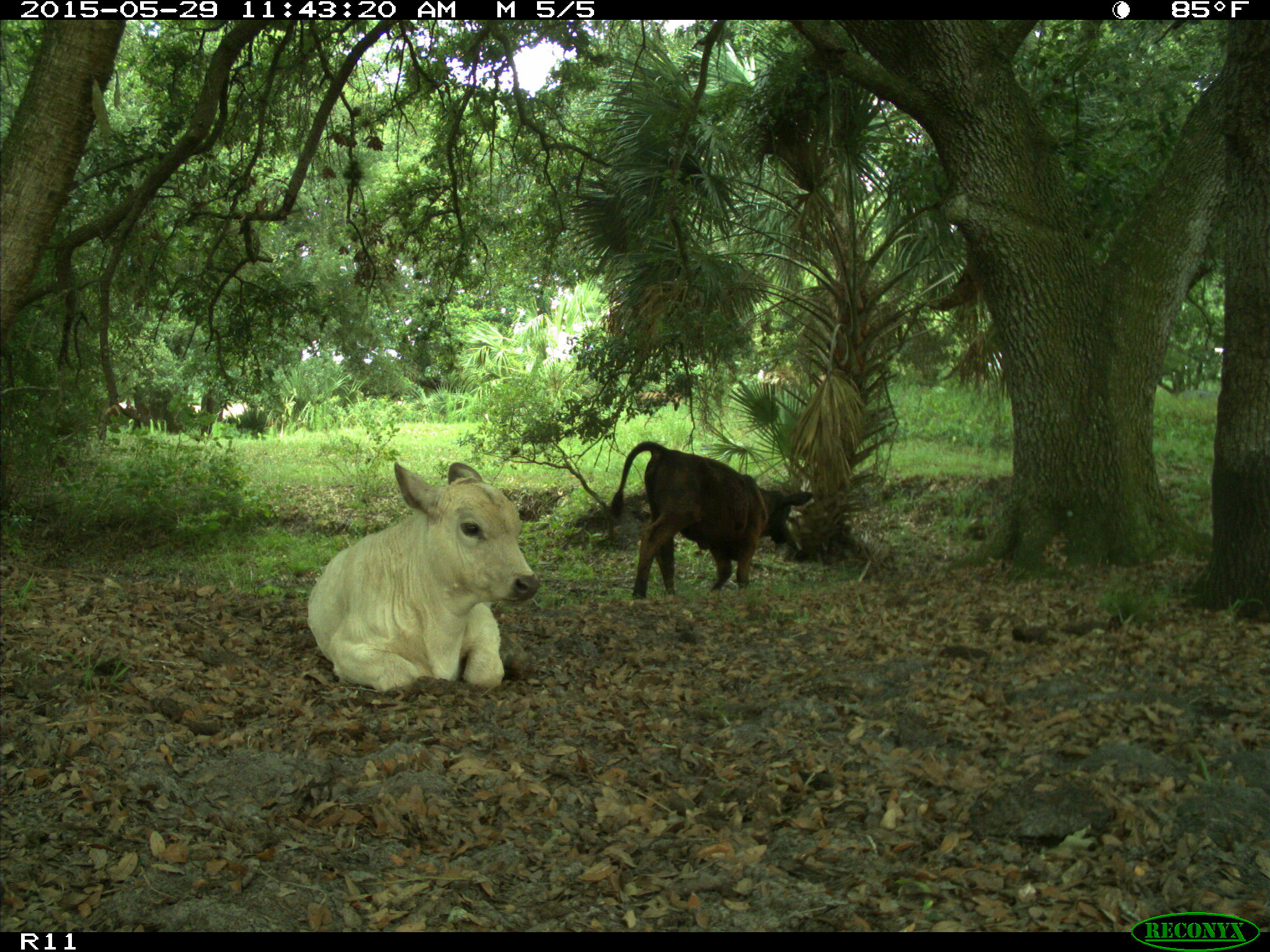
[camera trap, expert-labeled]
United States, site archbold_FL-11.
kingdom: Animalia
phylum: Chordata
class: Mammalia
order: Artiodactyla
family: Bovidae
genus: Bos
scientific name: Bos taurus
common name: domestic cow